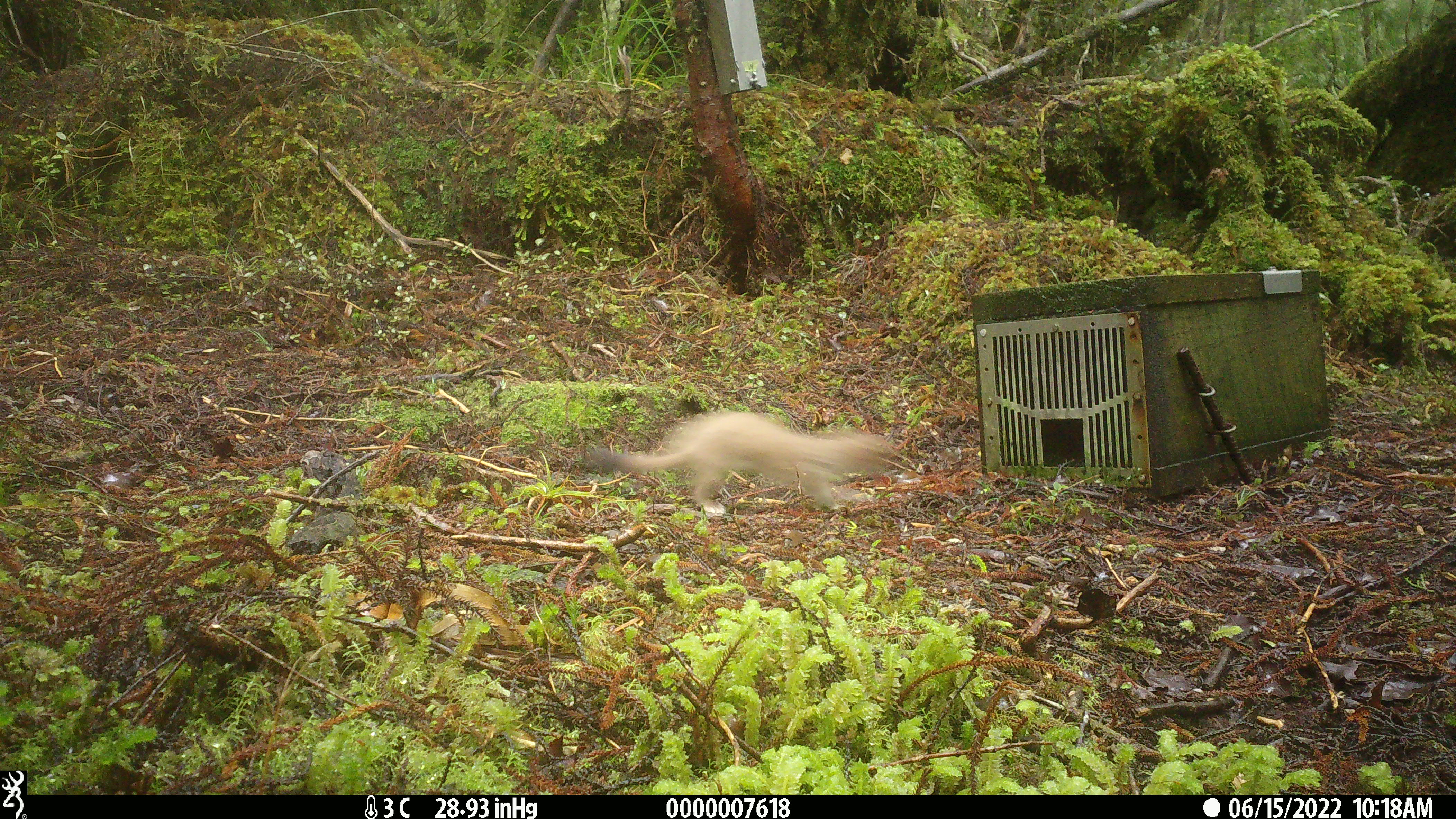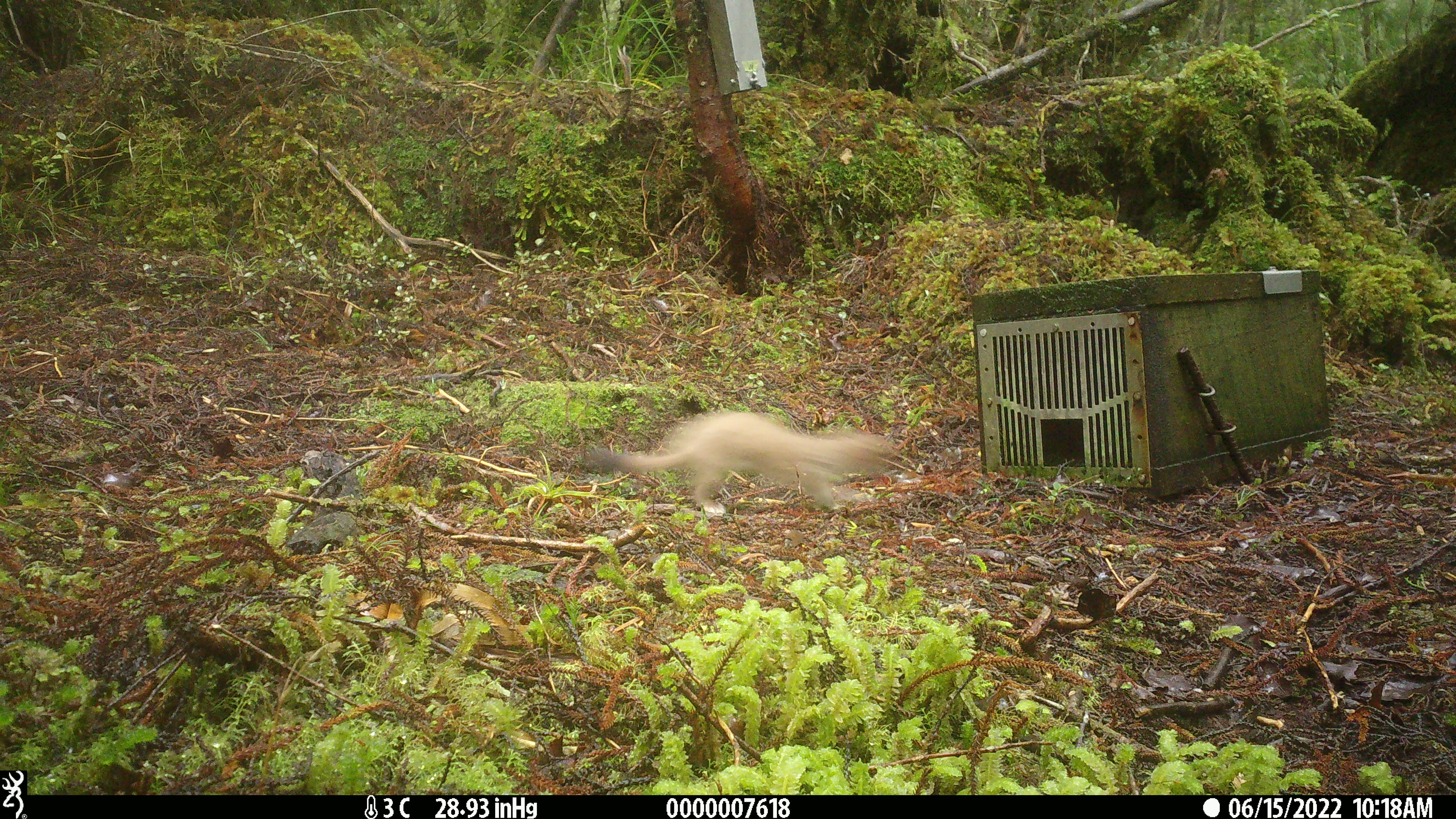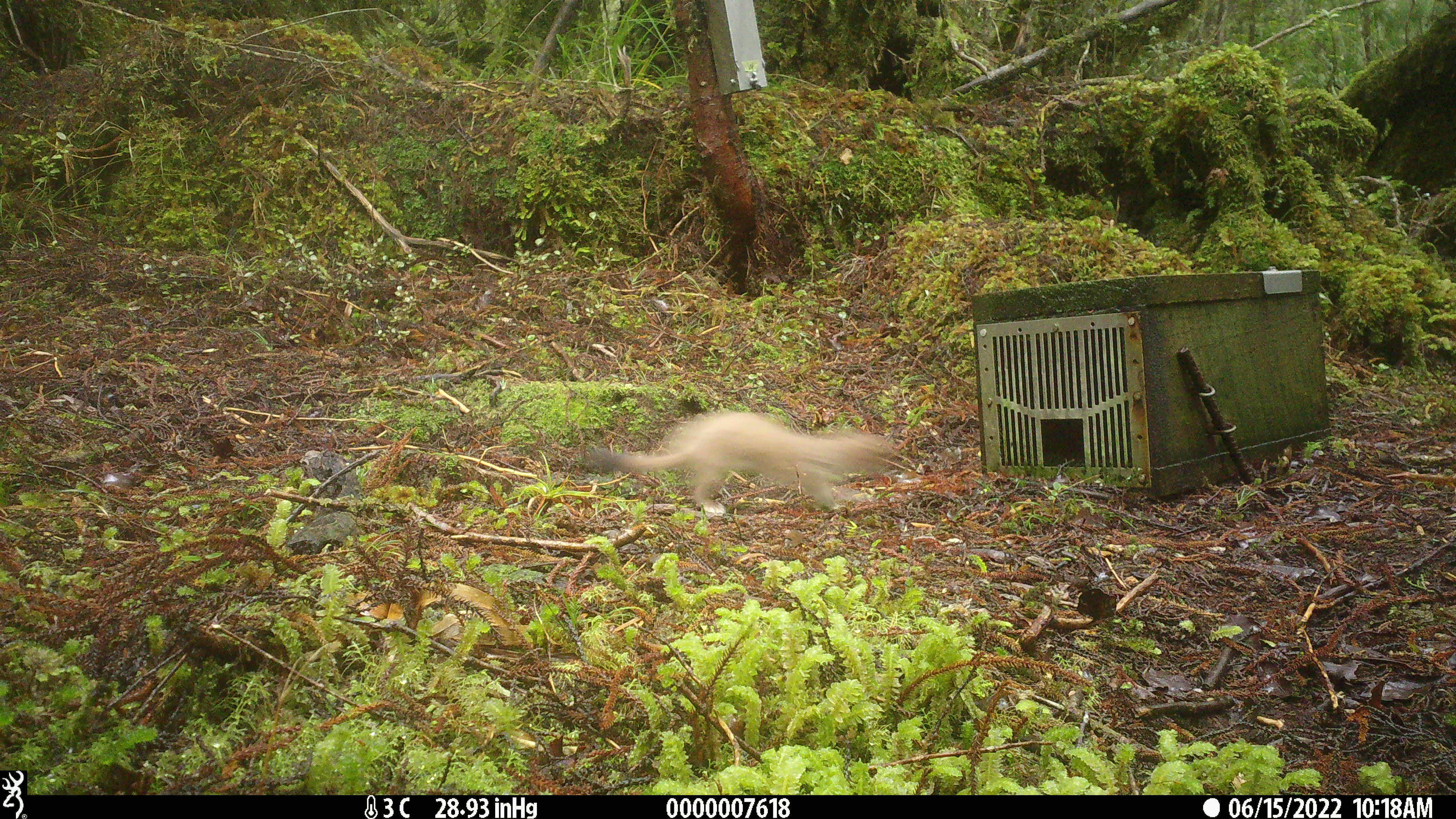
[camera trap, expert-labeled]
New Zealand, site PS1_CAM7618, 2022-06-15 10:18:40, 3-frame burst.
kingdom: Animalia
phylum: Chordata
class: Mammalia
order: Carnivora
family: Mustelidae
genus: Mustela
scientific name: Mustela erminea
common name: stoat